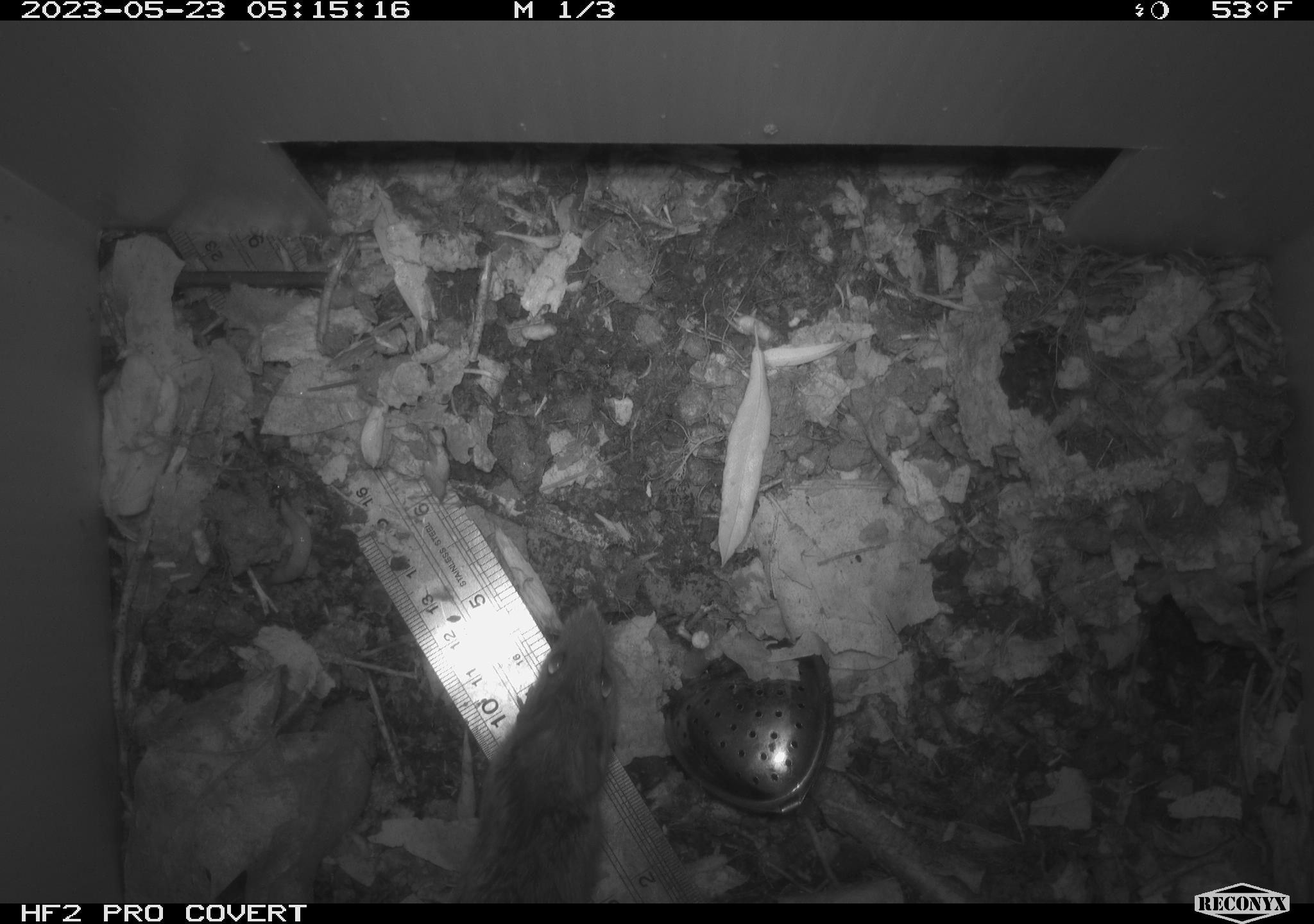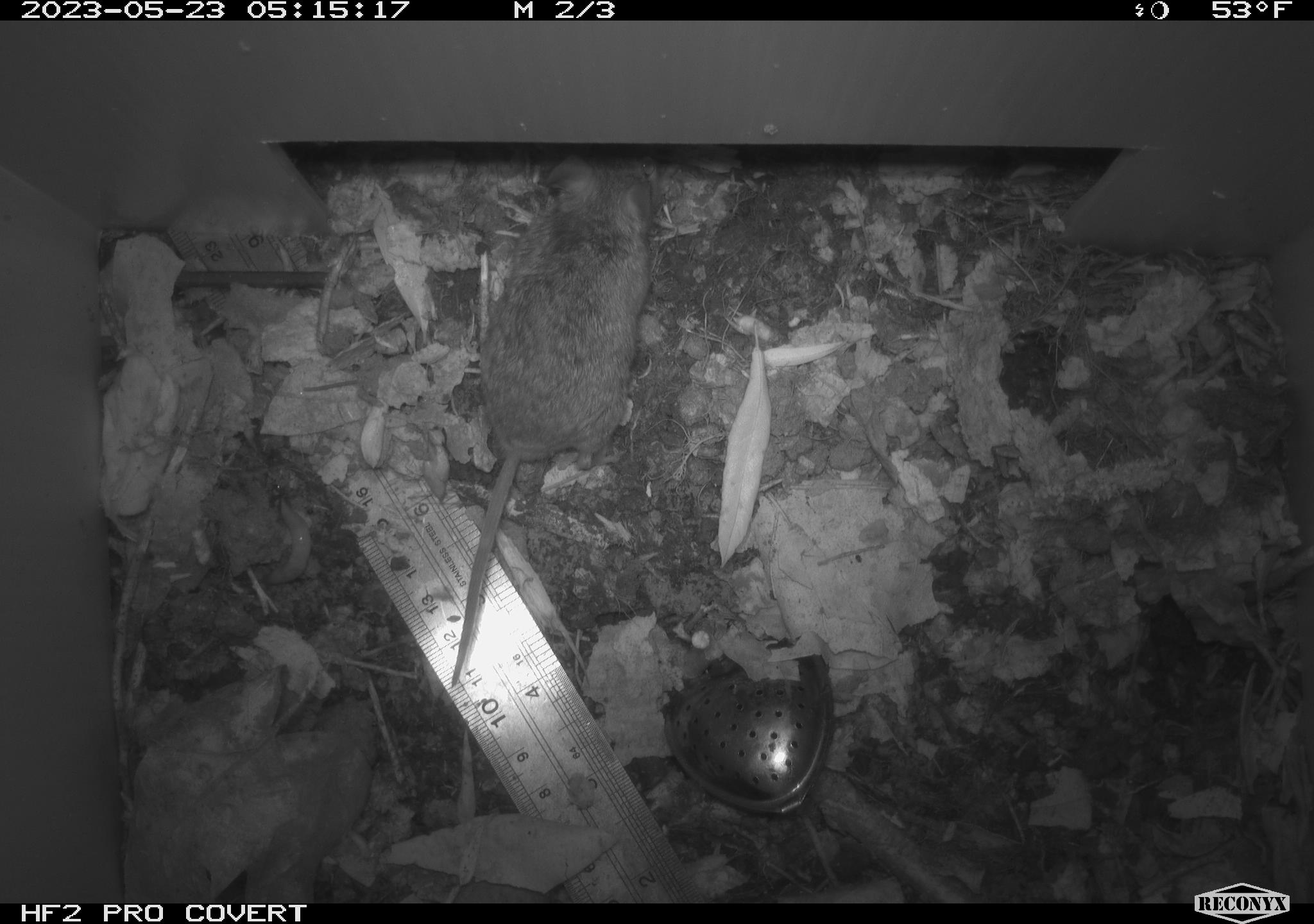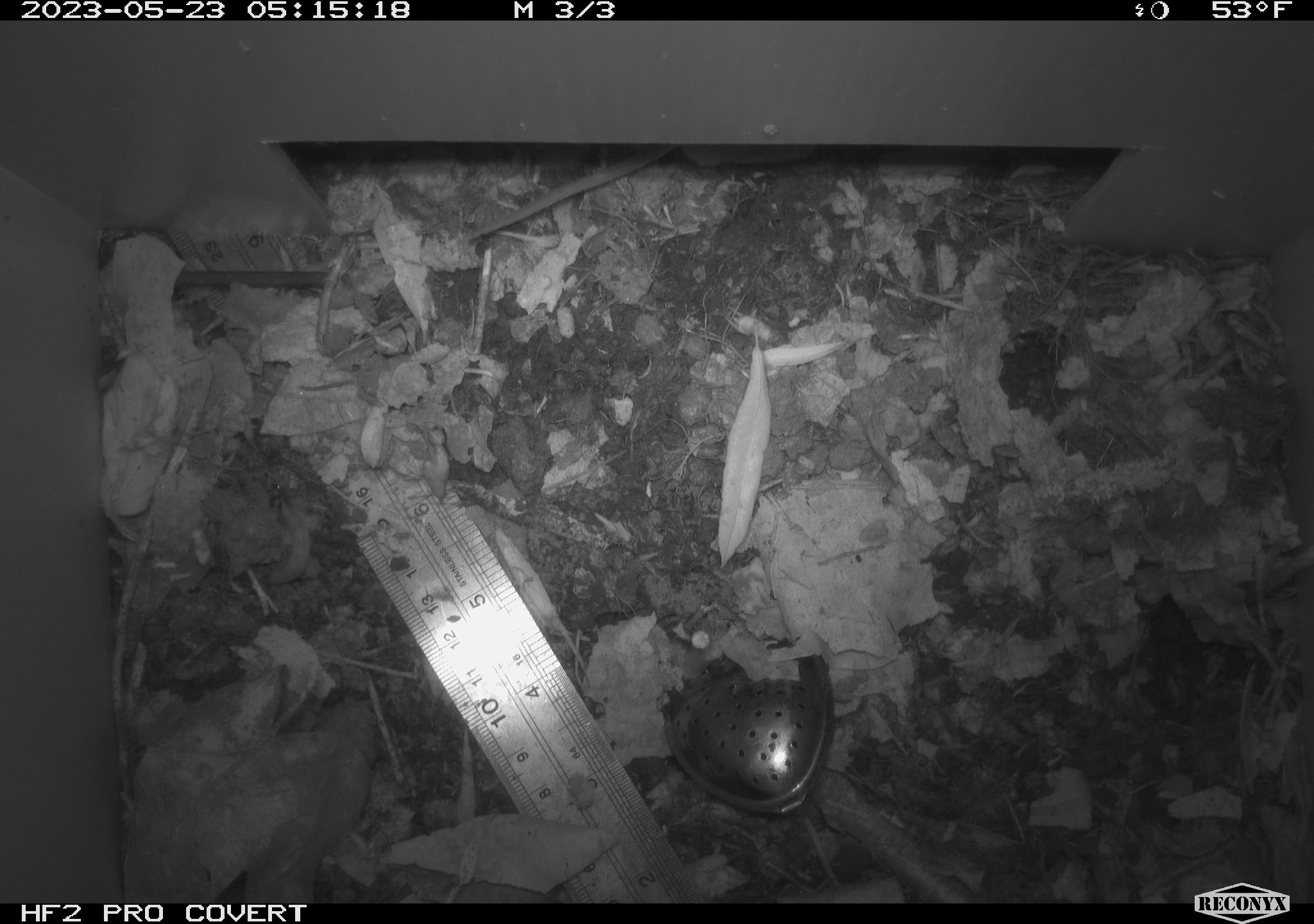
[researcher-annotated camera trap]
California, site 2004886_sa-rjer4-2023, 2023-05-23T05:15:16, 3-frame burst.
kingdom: Animalia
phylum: Chordata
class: Mammalia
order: Rodentia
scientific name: Rodentia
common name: mouse species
Mouse species (Rodentia).